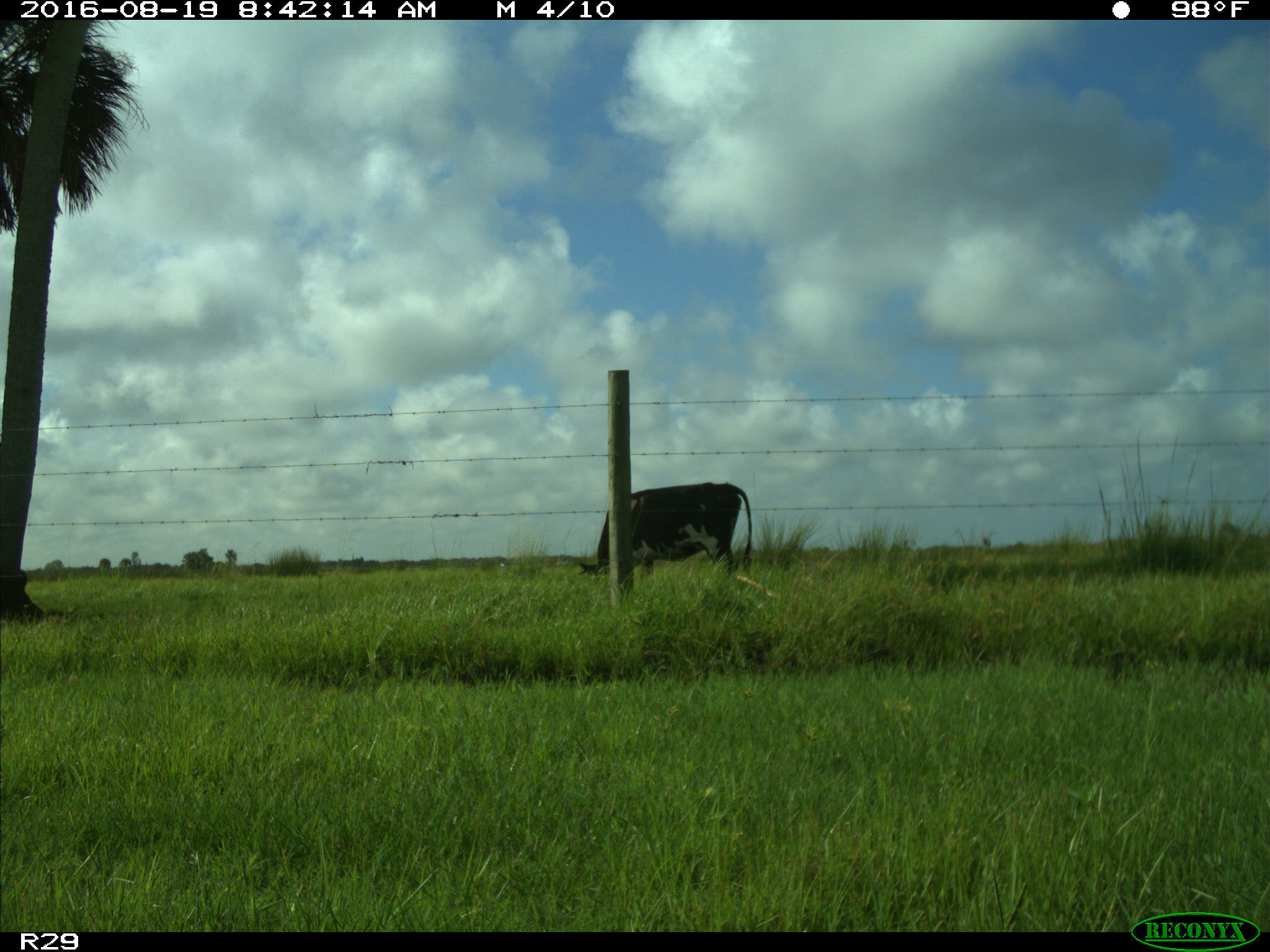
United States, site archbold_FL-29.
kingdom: Animalia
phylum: Chordata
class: Mammalia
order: Artiodactyla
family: Bovidae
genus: Bos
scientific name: Bos taurus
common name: domestic cow